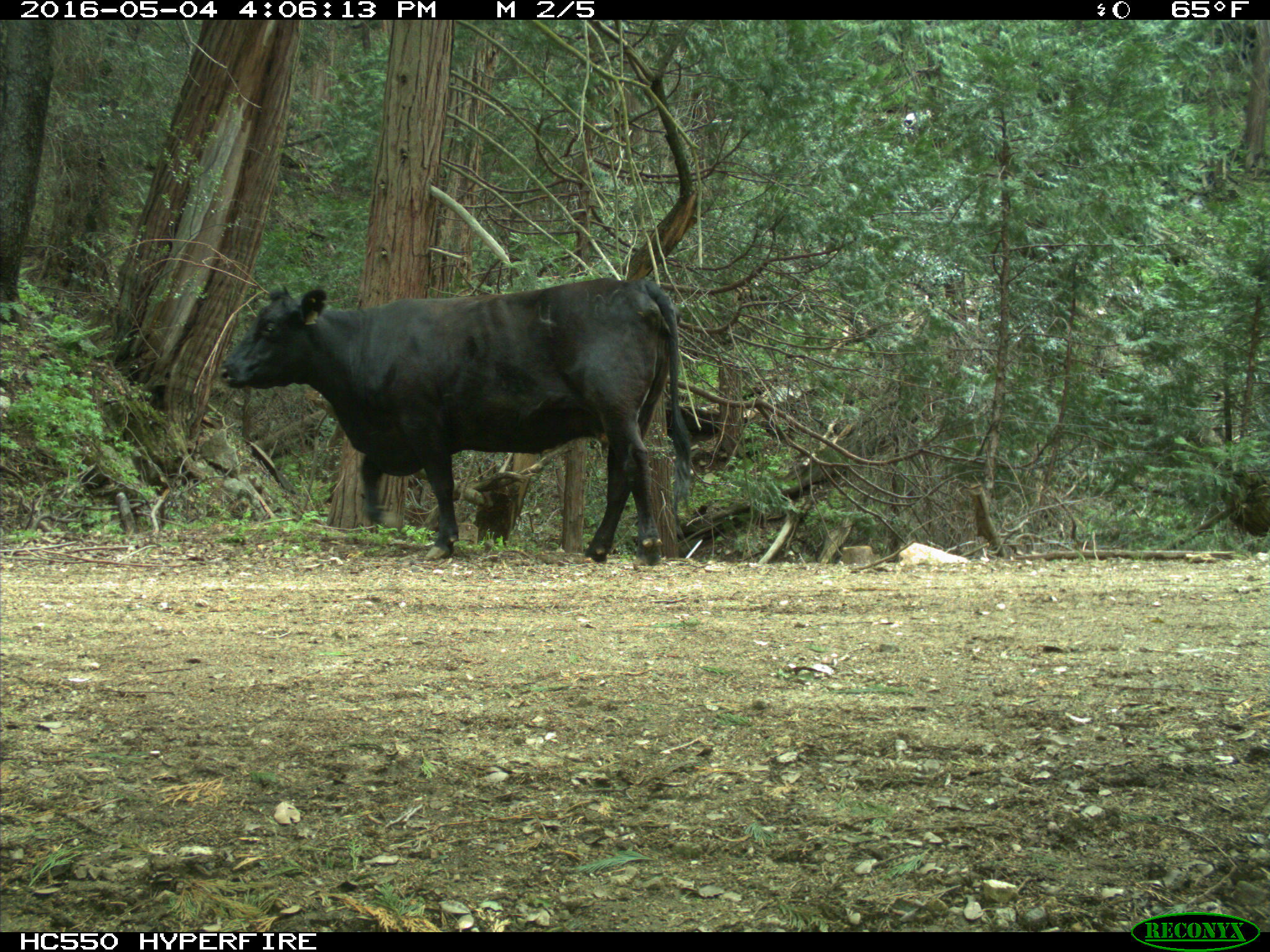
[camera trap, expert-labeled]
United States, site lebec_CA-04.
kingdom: Animalia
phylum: Chordata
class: Mammalia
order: Artiodactyla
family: Bovidae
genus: Bos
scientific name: Bos taurus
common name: domestic cow